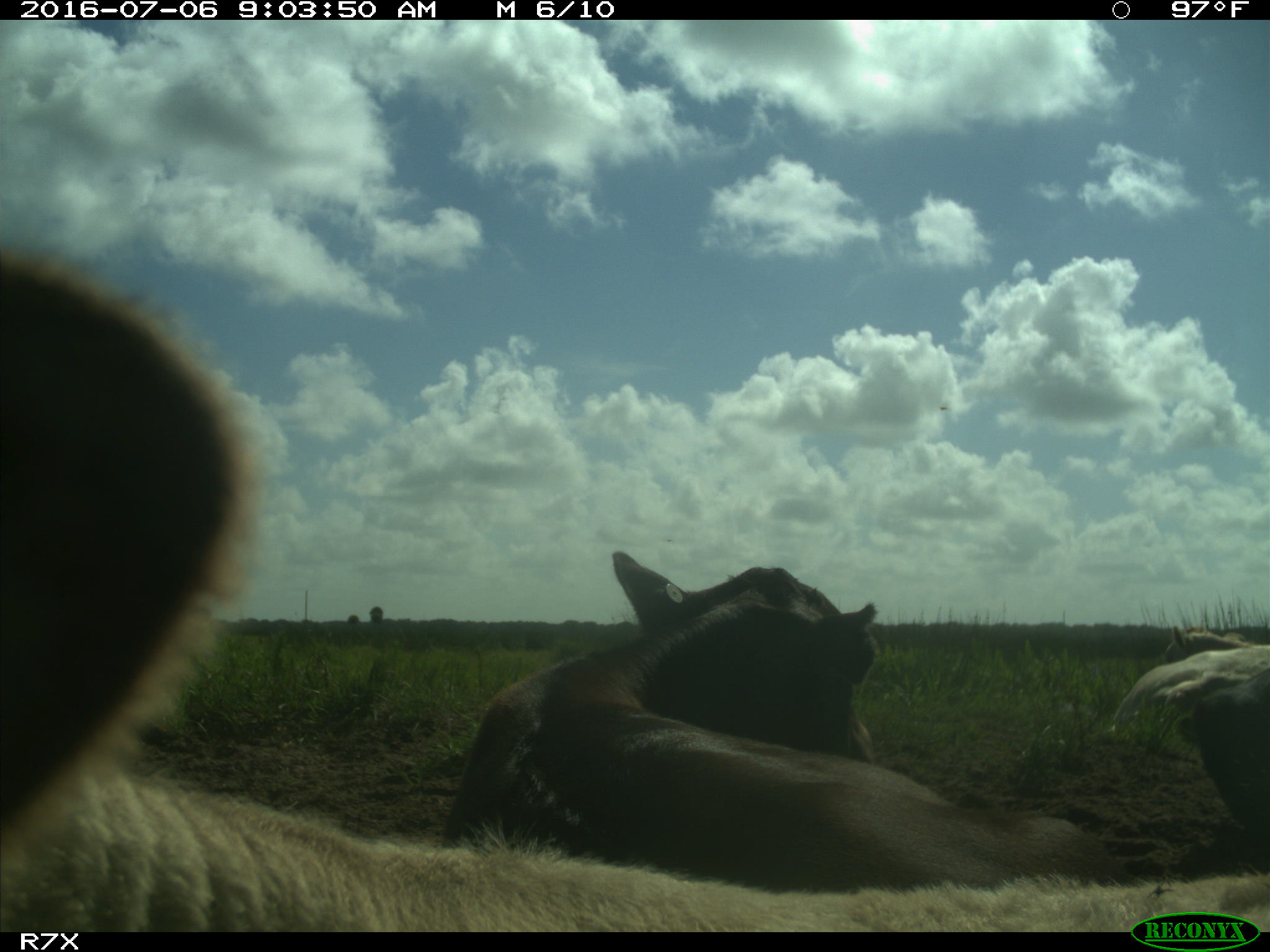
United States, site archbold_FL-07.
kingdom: Animalia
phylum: Chordata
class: Mammalia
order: Artiodactyla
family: Bovidae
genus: Bos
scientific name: Bos taurus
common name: domestic cow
Bos taurus (domestic cow).